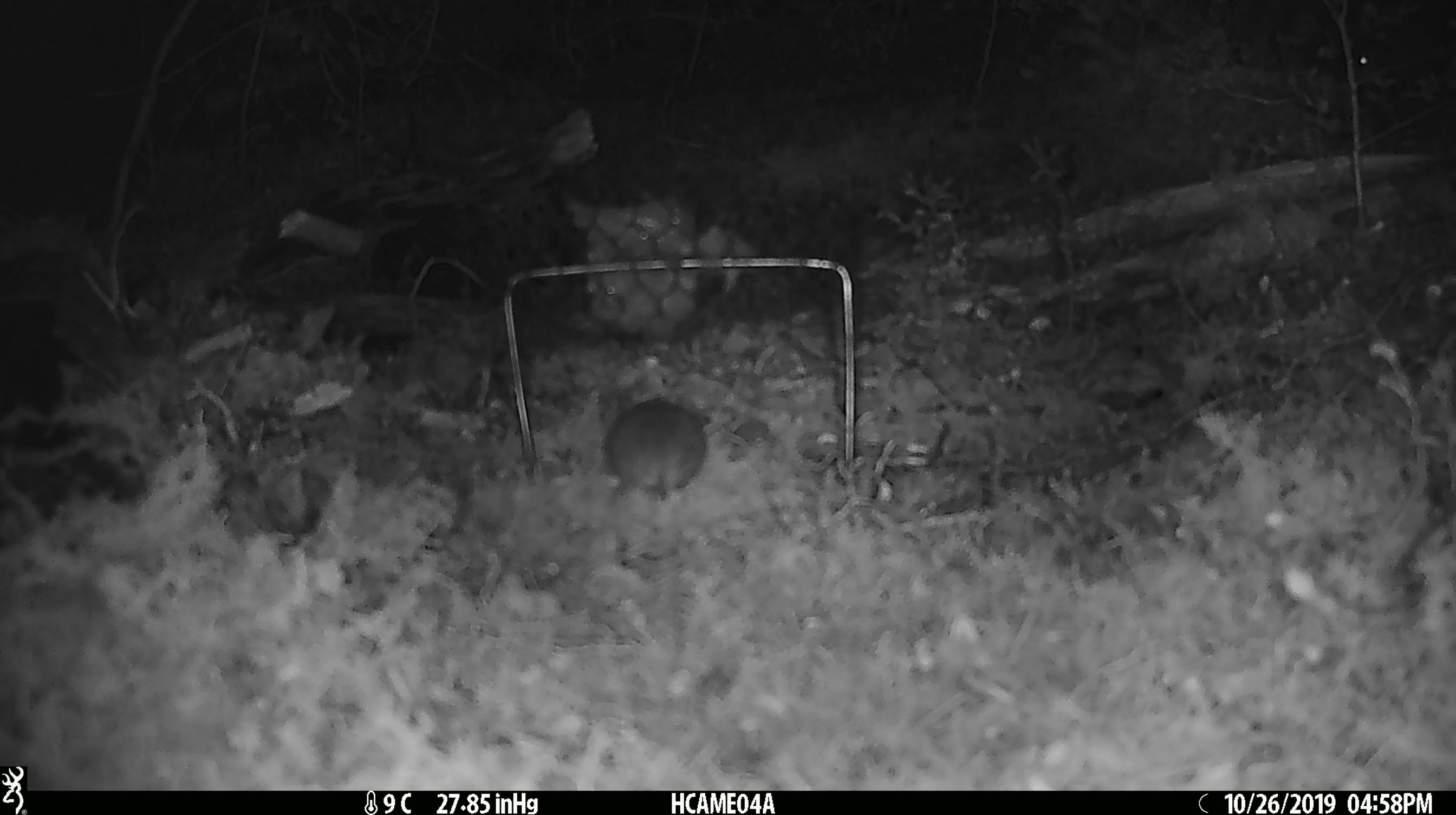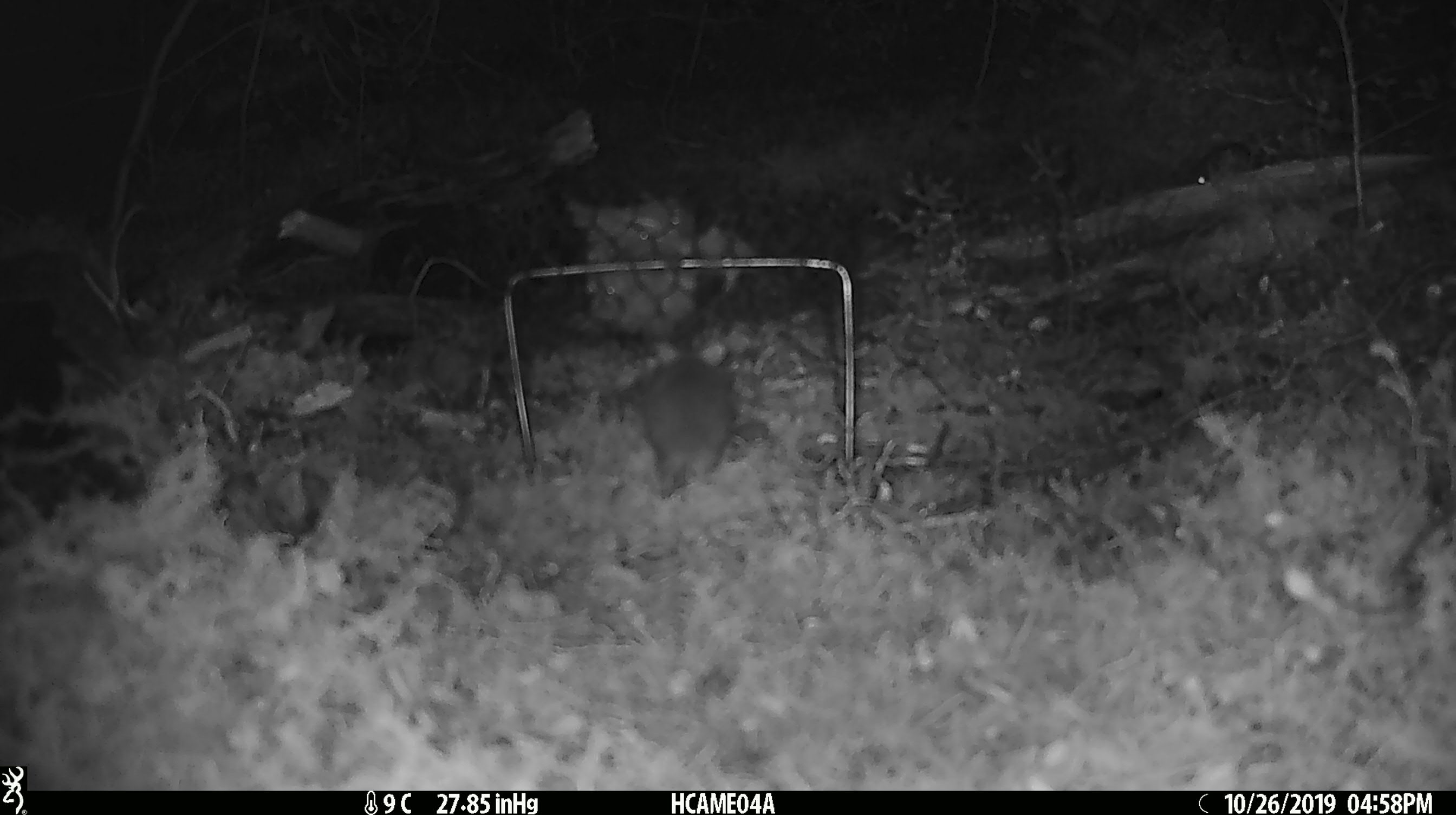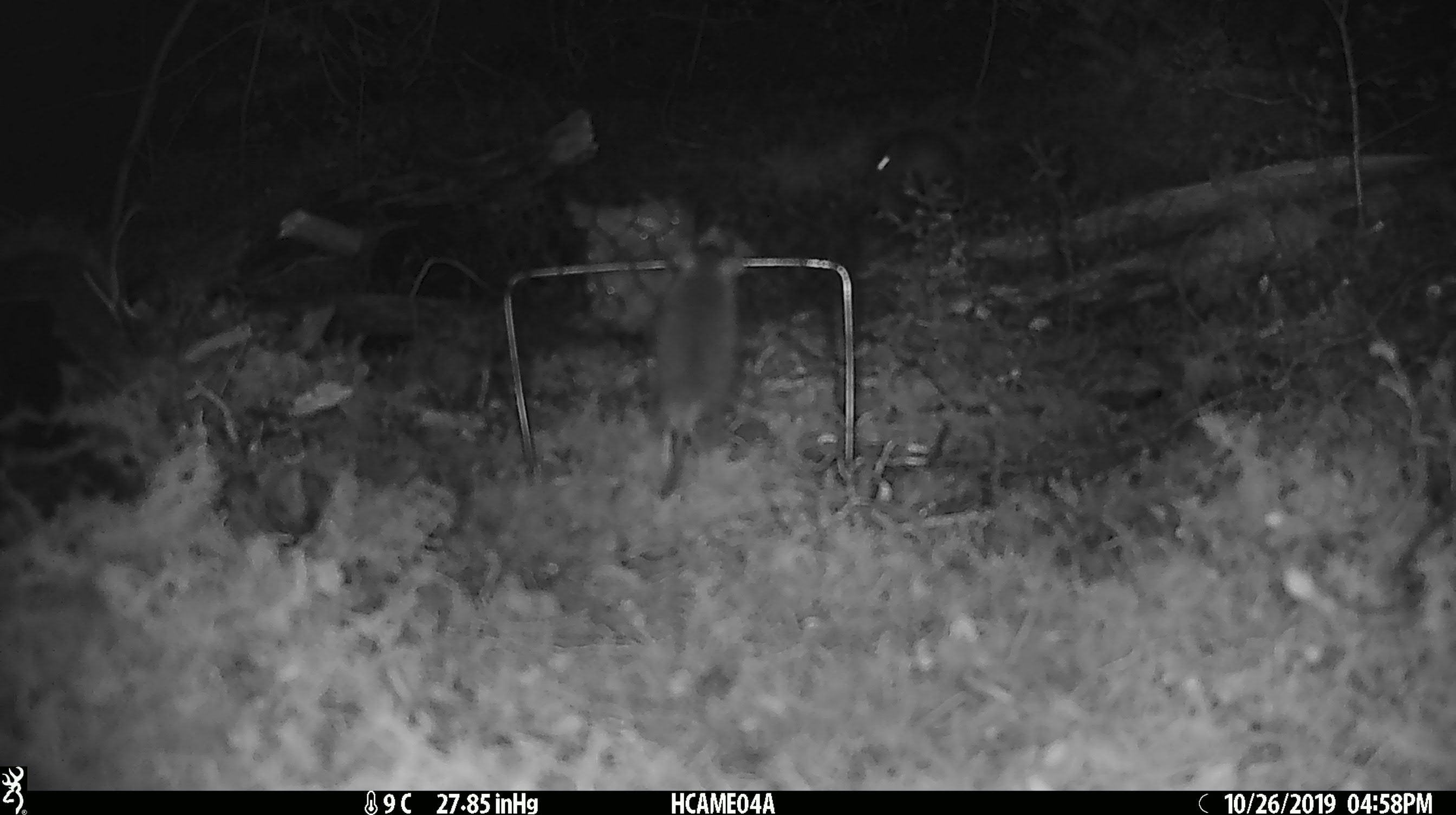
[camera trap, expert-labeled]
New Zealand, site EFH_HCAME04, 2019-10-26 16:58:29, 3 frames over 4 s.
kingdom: Animalia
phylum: Chordata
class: Mammalia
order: Rodentia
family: Muridae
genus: Mus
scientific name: Mus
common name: mouse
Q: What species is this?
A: Mouse (Mus).